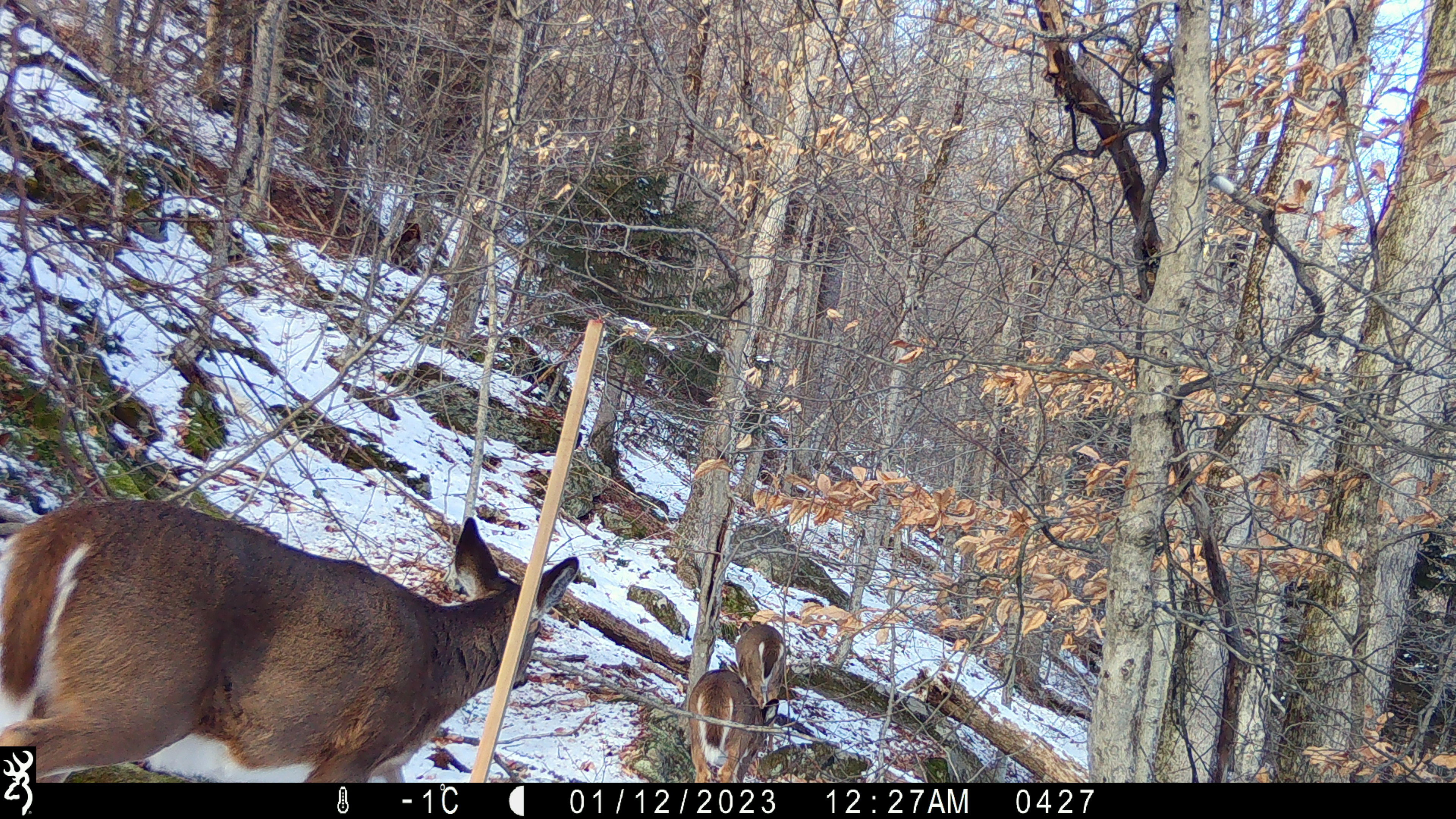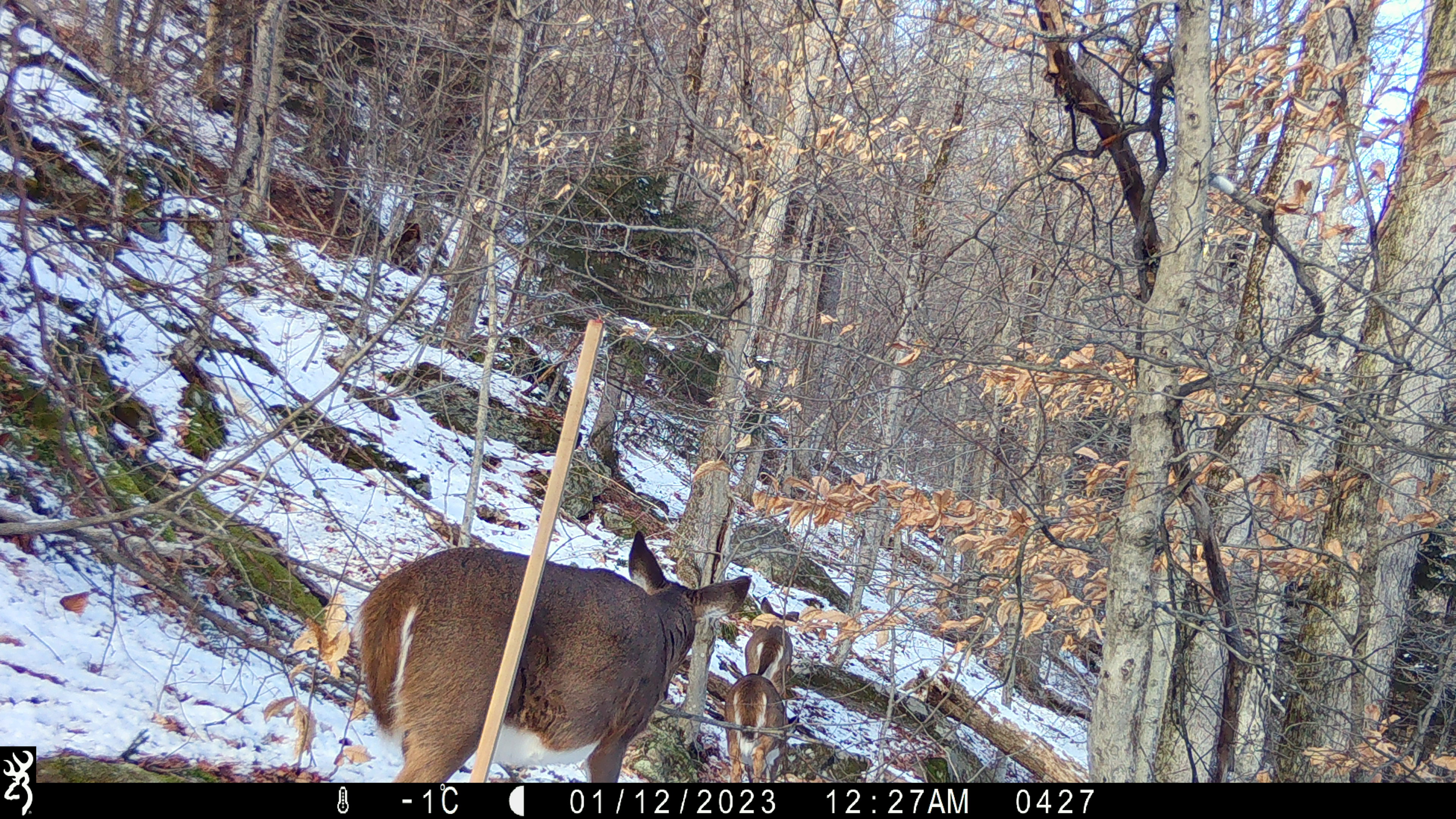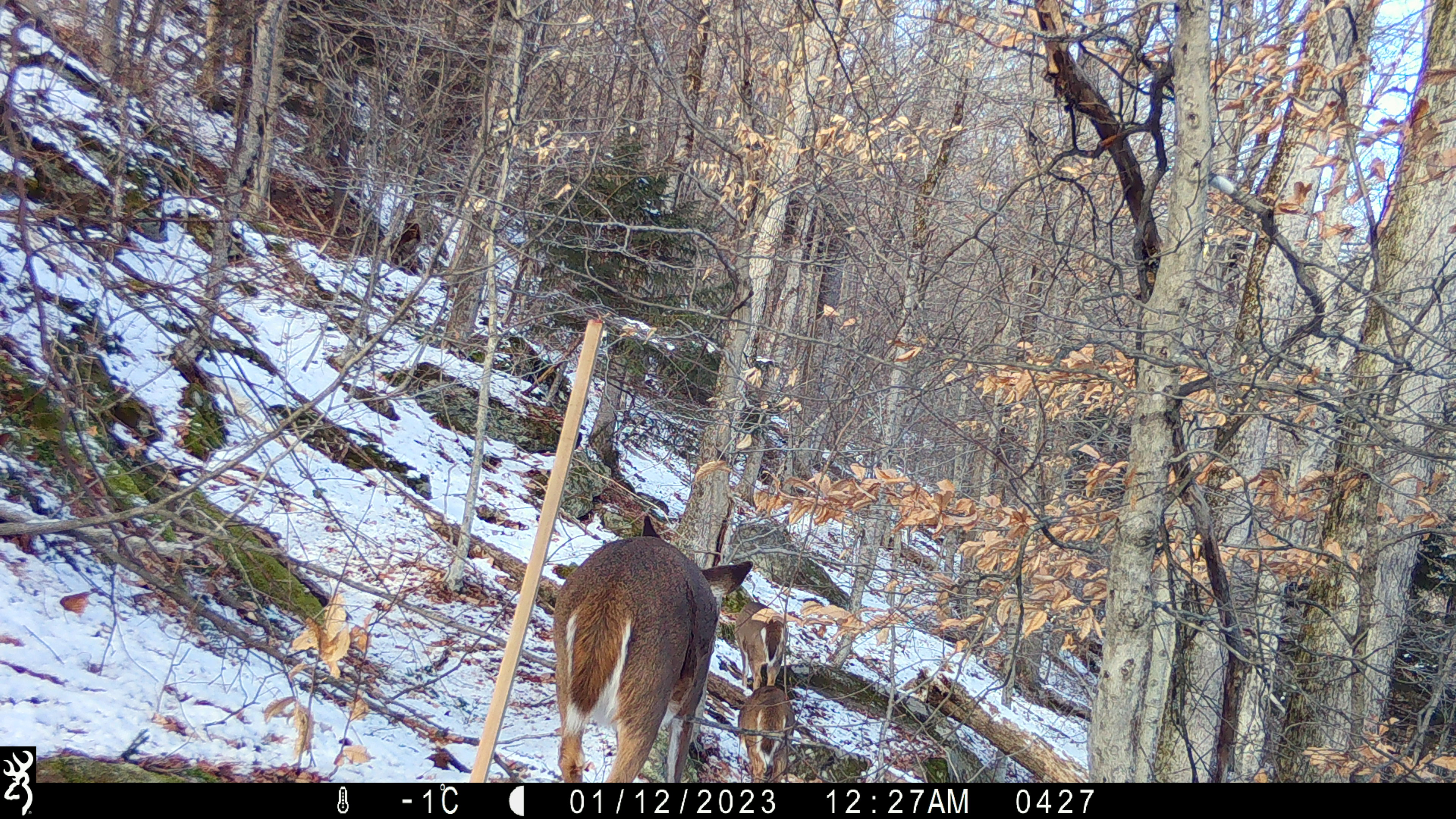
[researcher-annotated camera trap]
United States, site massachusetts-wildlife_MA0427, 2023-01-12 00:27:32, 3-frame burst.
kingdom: Animalia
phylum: Chordata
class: Mammalia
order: Artiodactyla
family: Cervidae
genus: Odocoileus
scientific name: Odocoileus virginianus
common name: white-tailed deer